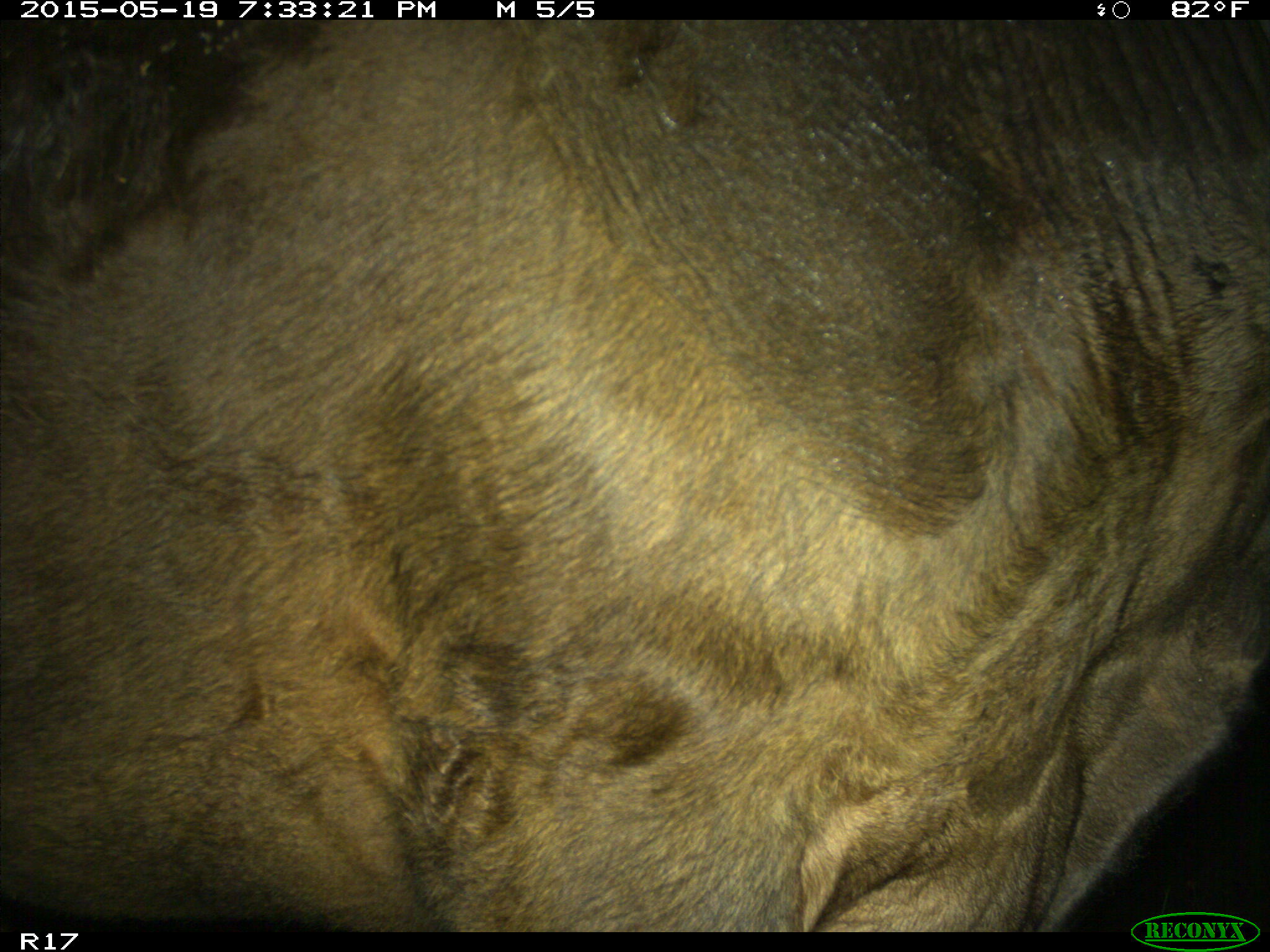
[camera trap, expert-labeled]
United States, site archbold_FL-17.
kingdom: Animalia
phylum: Chordata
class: Mammalia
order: Artiodactyla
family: Bovidae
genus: Bos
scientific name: Bos taurus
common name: domestic cow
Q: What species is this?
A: Bos taurus (domestic cow).